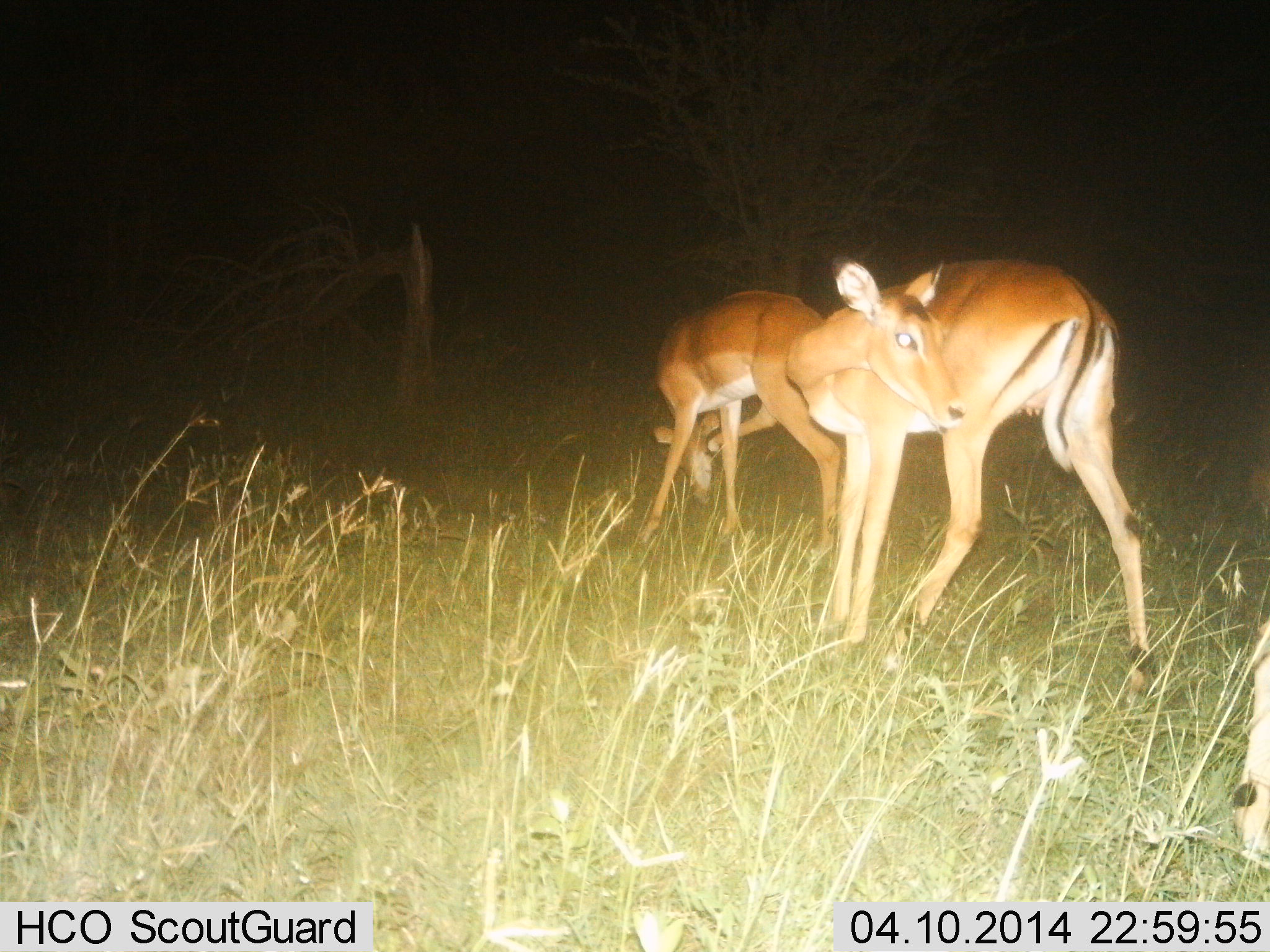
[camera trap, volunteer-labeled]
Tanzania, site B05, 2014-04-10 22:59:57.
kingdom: Animalia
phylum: Chordata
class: Mammalia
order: Artiodactyla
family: Bovidae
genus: Aepyceros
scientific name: Aepyceros melampus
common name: impala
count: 2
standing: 90%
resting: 0%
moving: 0%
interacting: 0%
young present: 0%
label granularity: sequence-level